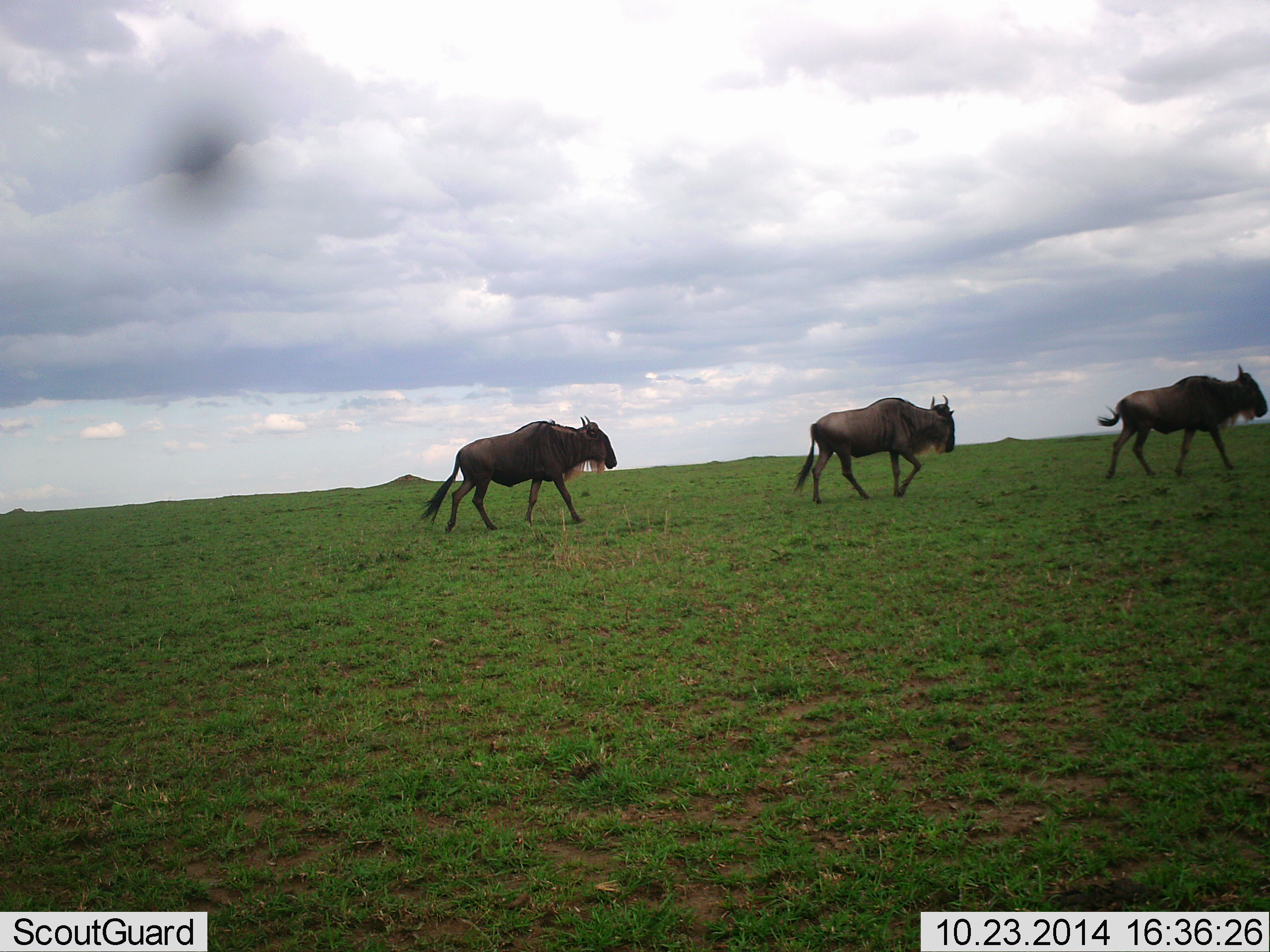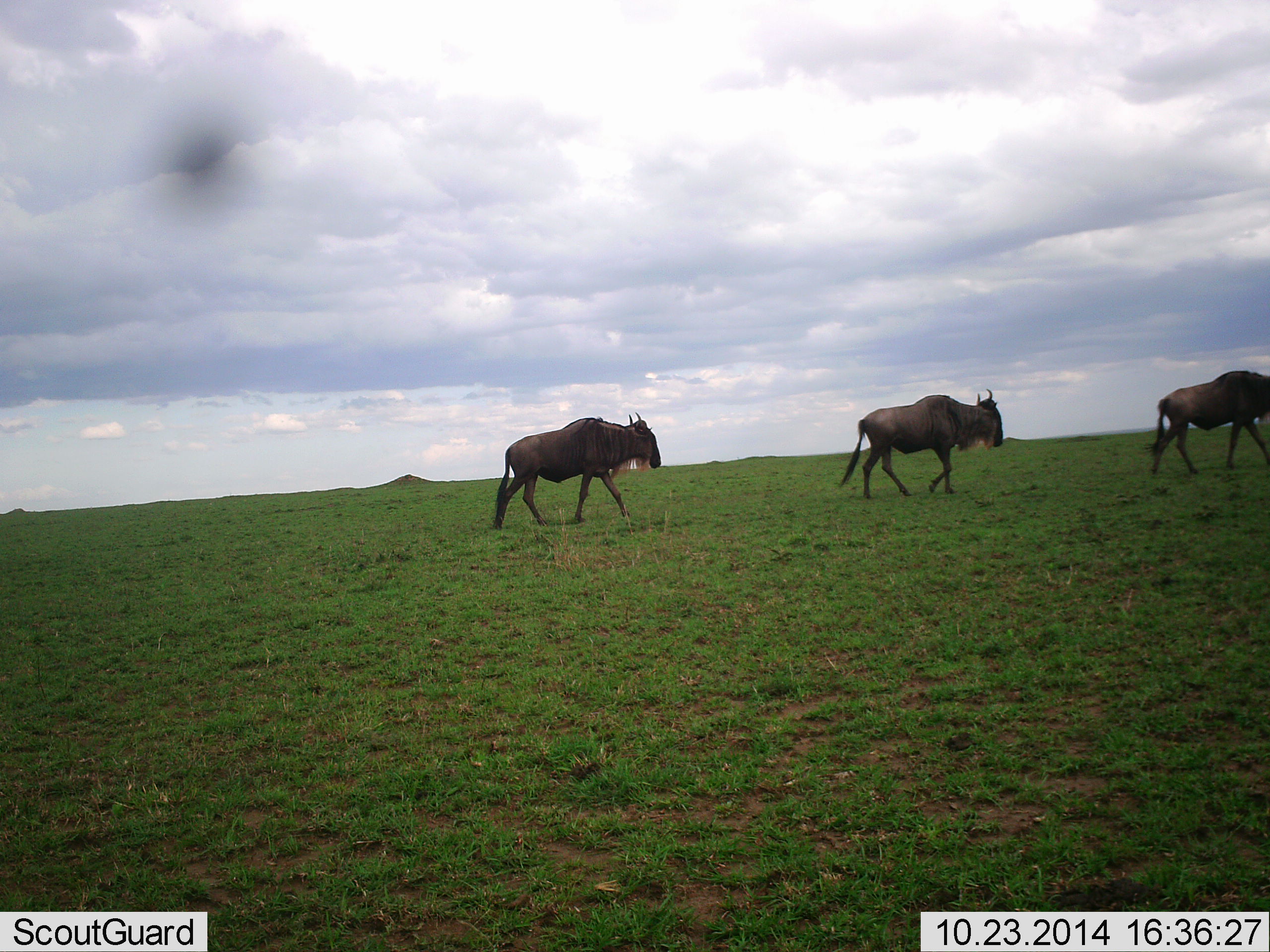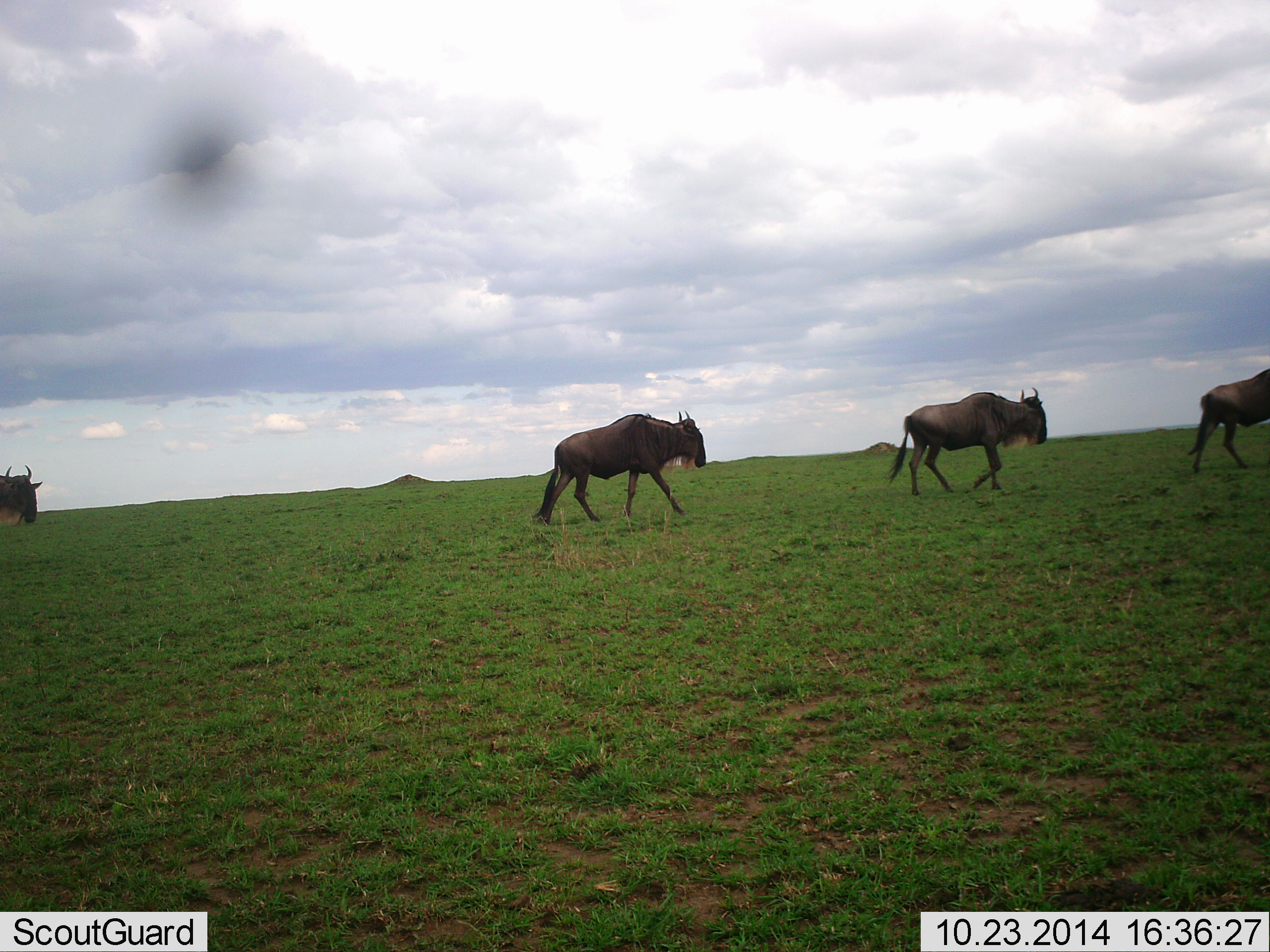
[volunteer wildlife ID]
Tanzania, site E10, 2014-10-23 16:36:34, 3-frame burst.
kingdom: Animalia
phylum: Chordata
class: Mammalia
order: Artiodactyla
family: Bovidae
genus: Connochaetes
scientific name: Connochaetes taurinus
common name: blue wildebeest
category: wildebeest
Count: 4.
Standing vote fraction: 0%.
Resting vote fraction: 0%.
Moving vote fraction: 100%.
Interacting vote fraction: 0%.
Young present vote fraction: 0%.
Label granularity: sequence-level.